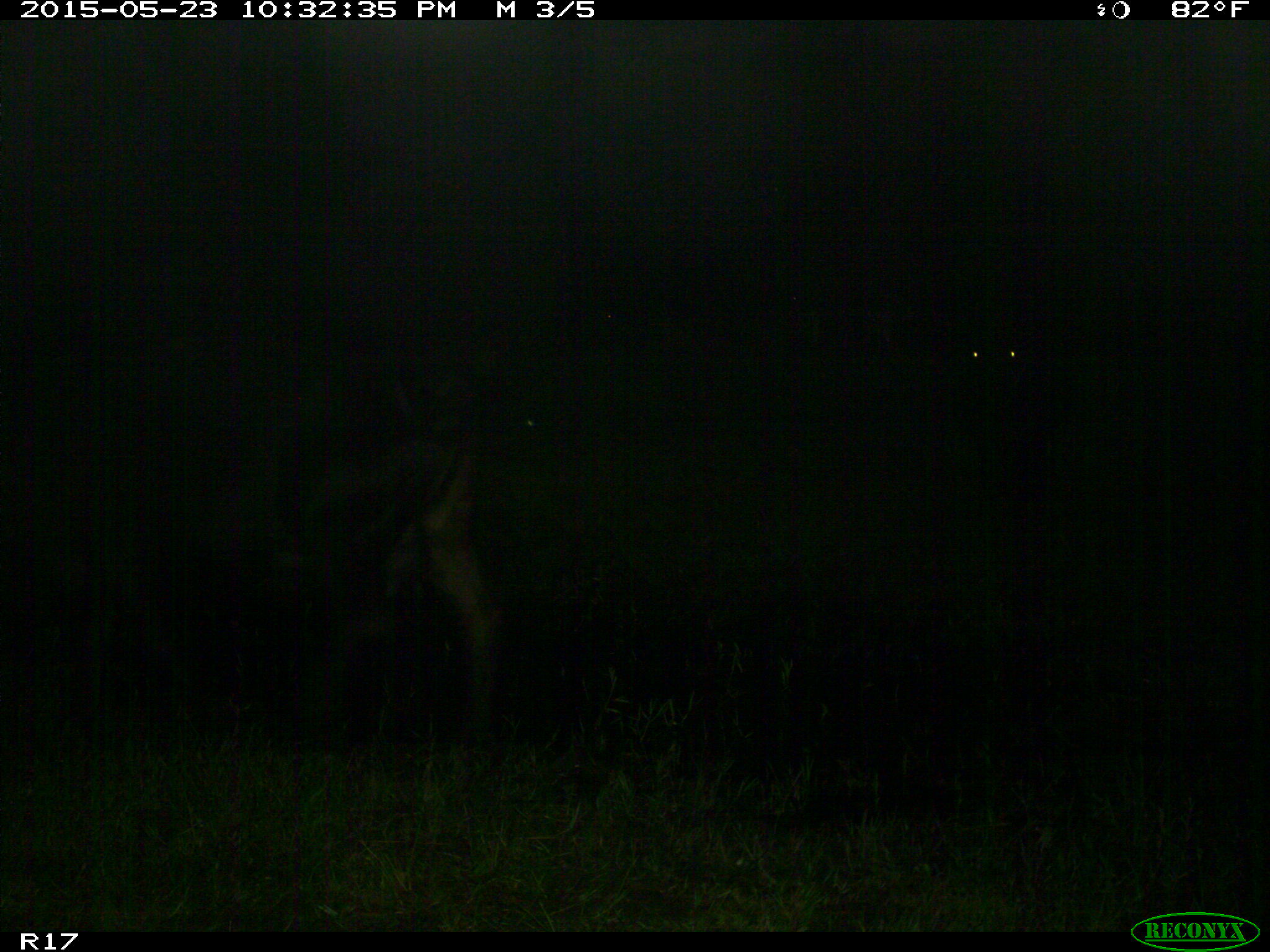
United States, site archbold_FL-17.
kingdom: Animalia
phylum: Chordata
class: Mammalia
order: Artiodactyla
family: Bovidae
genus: Bos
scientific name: Bos taurus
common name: domestic cow